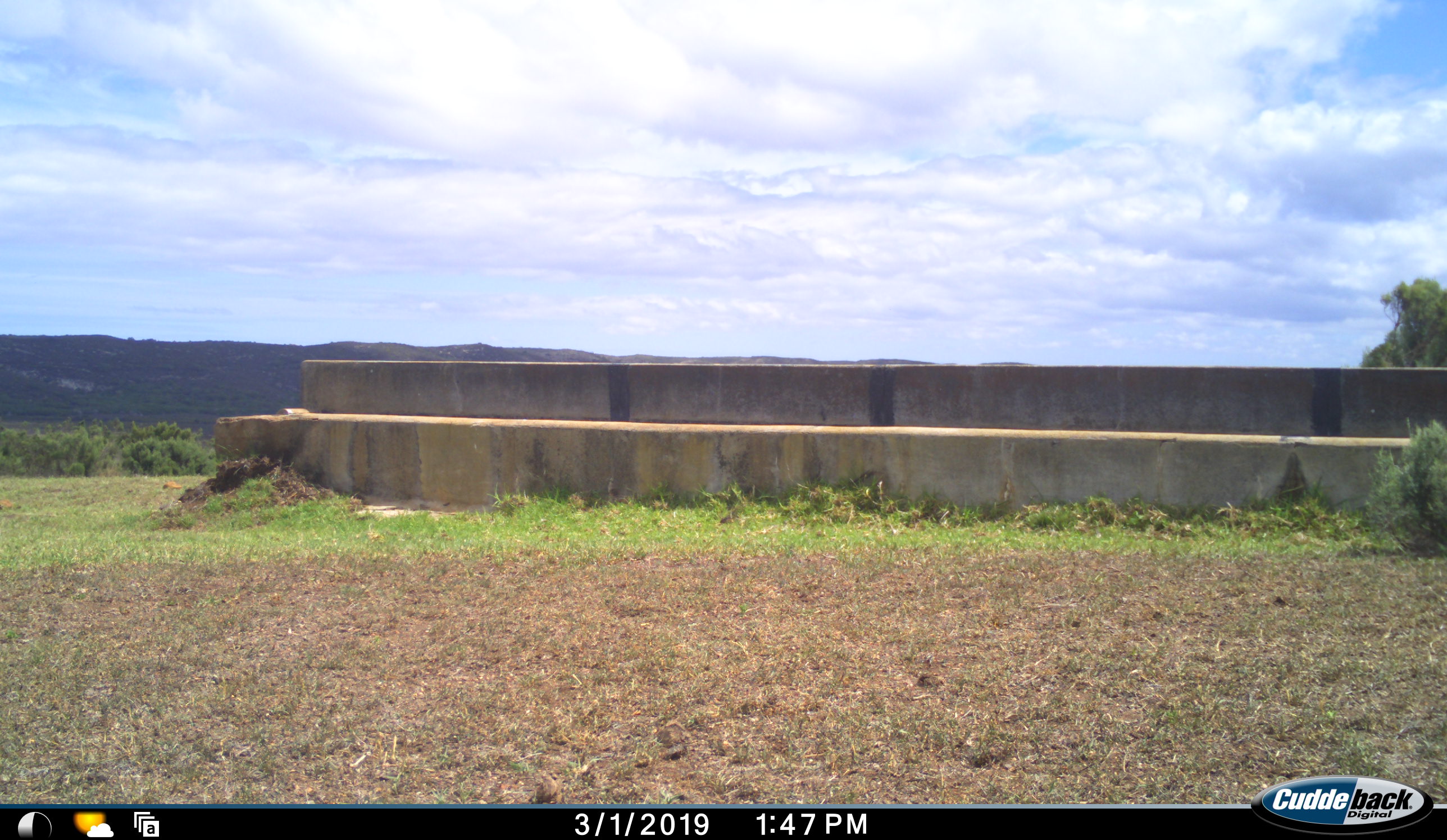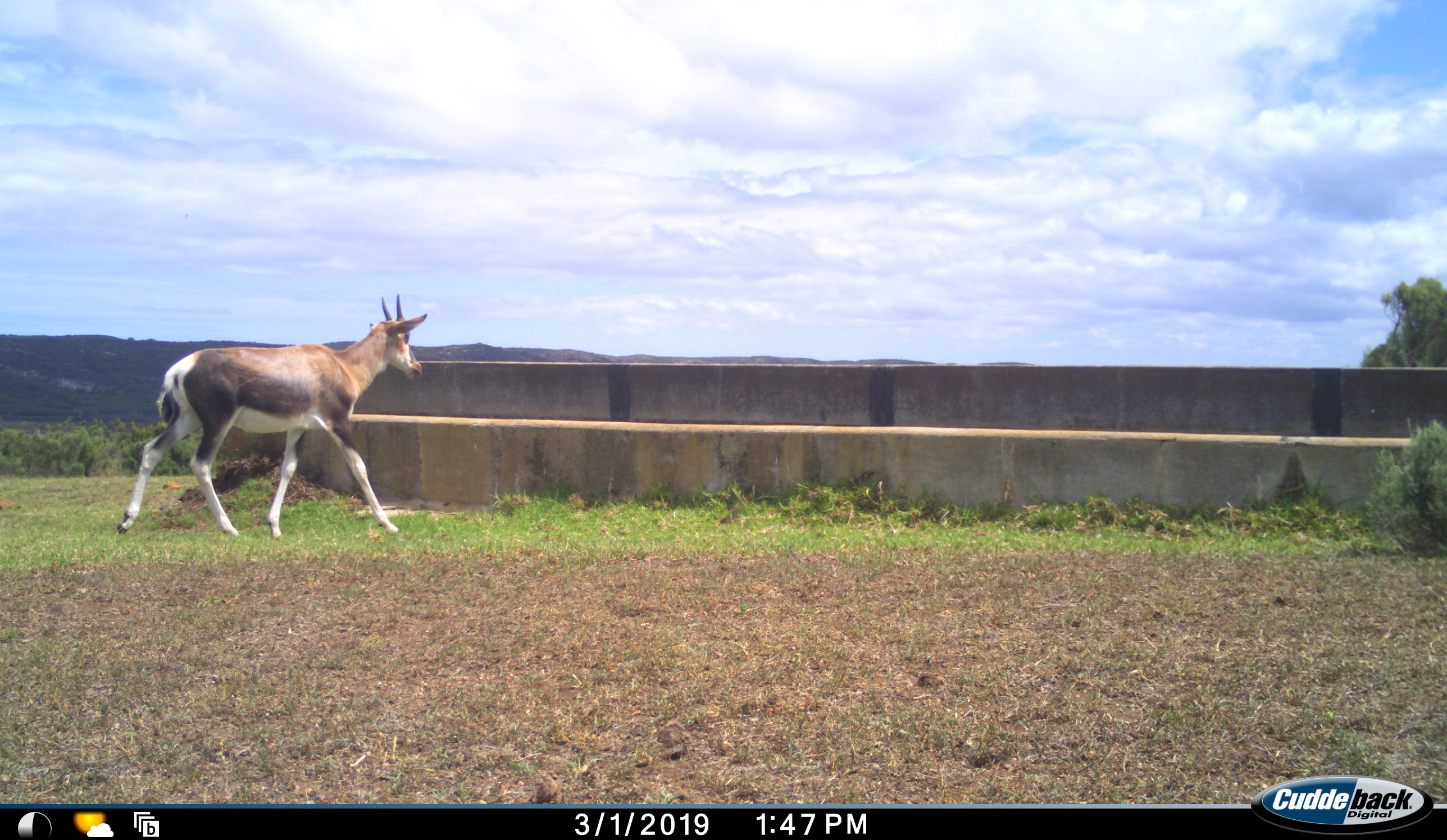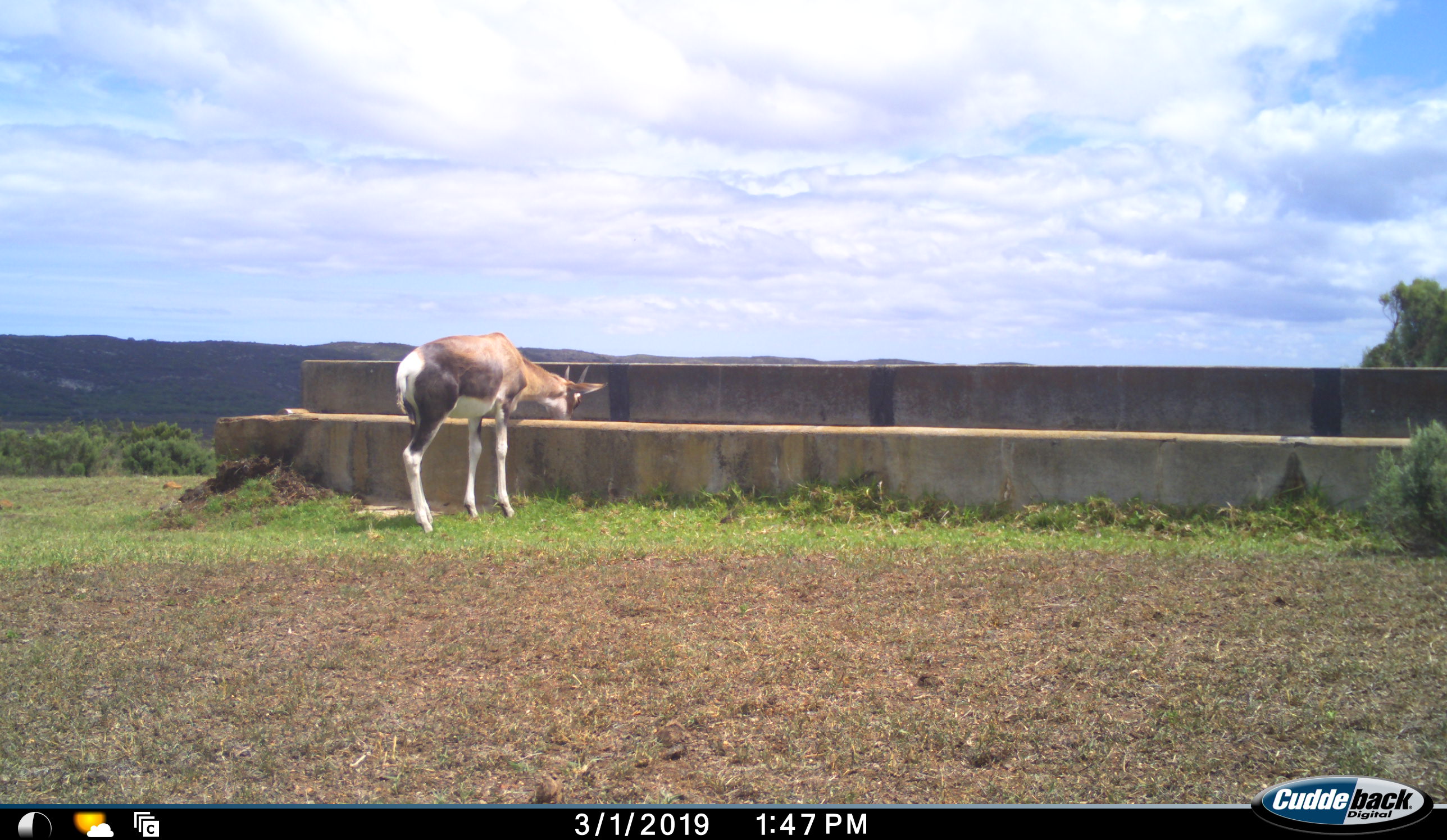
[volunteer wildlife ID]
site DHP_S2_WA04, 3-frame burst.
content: unidentified animal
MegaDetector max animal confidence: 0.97